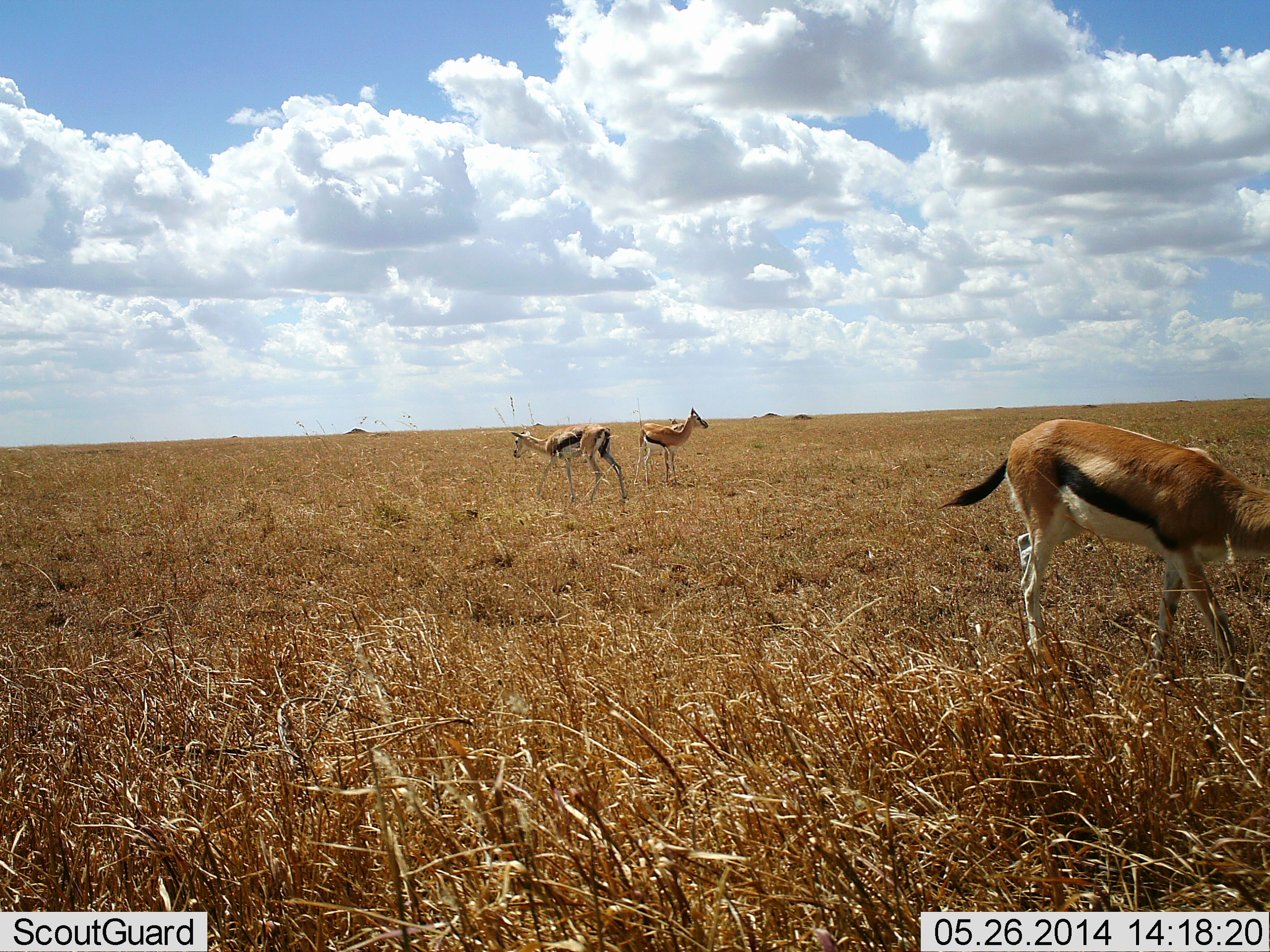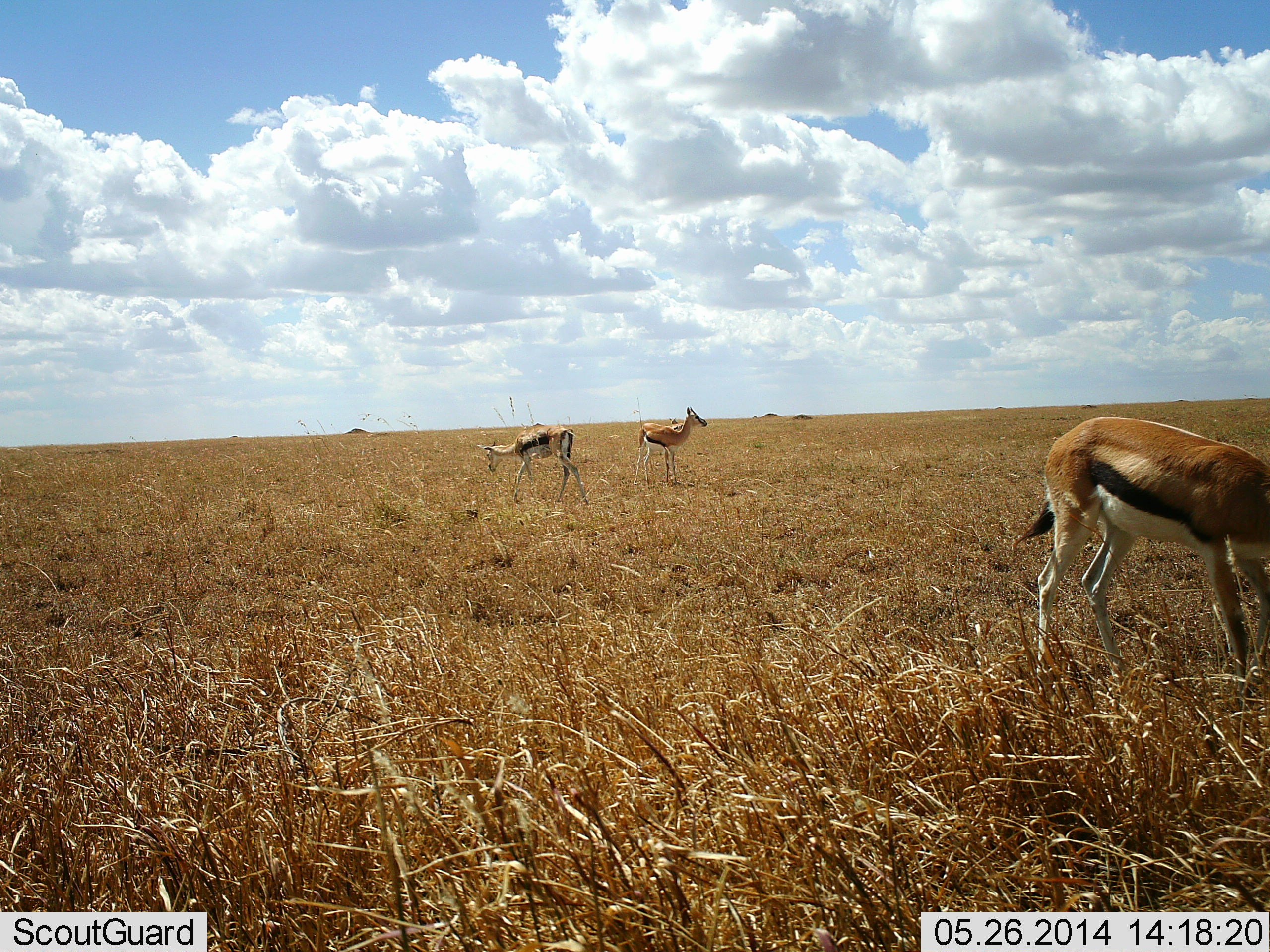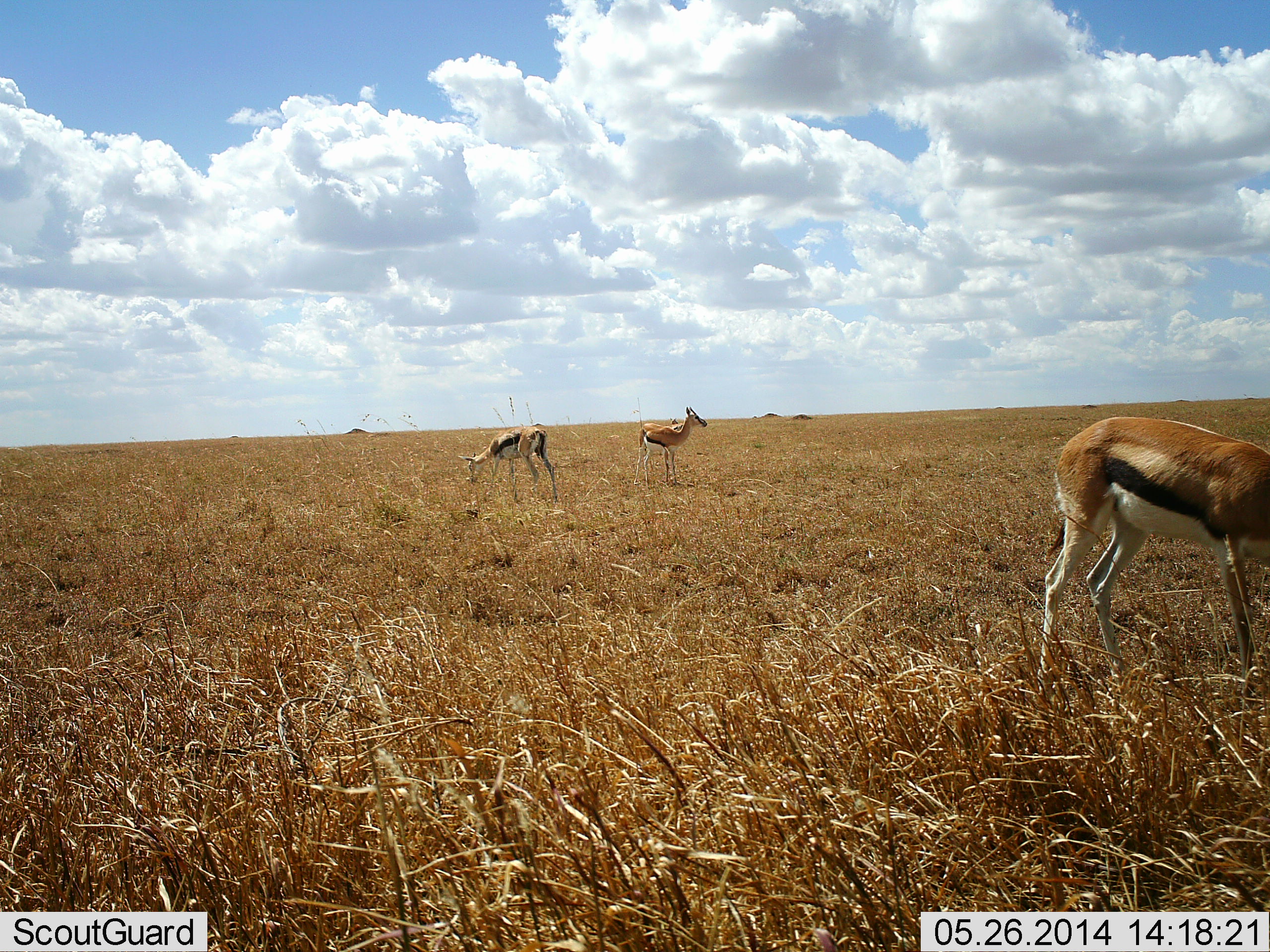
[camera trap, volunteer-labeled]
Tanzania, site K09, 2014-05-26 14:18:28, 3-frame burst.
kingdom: Animalia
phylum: Chordata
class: Mammalia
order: Artiodactyla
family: Bovidae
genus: Eudorcas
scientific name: Eudorcas thomsonii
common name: thomson's gazelle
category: gazellethomsons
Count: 3.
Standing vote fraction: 71%.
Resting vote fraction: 0%.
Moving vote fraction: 40%.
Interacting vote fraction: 3%.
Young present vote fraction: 0%.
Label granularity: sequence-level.